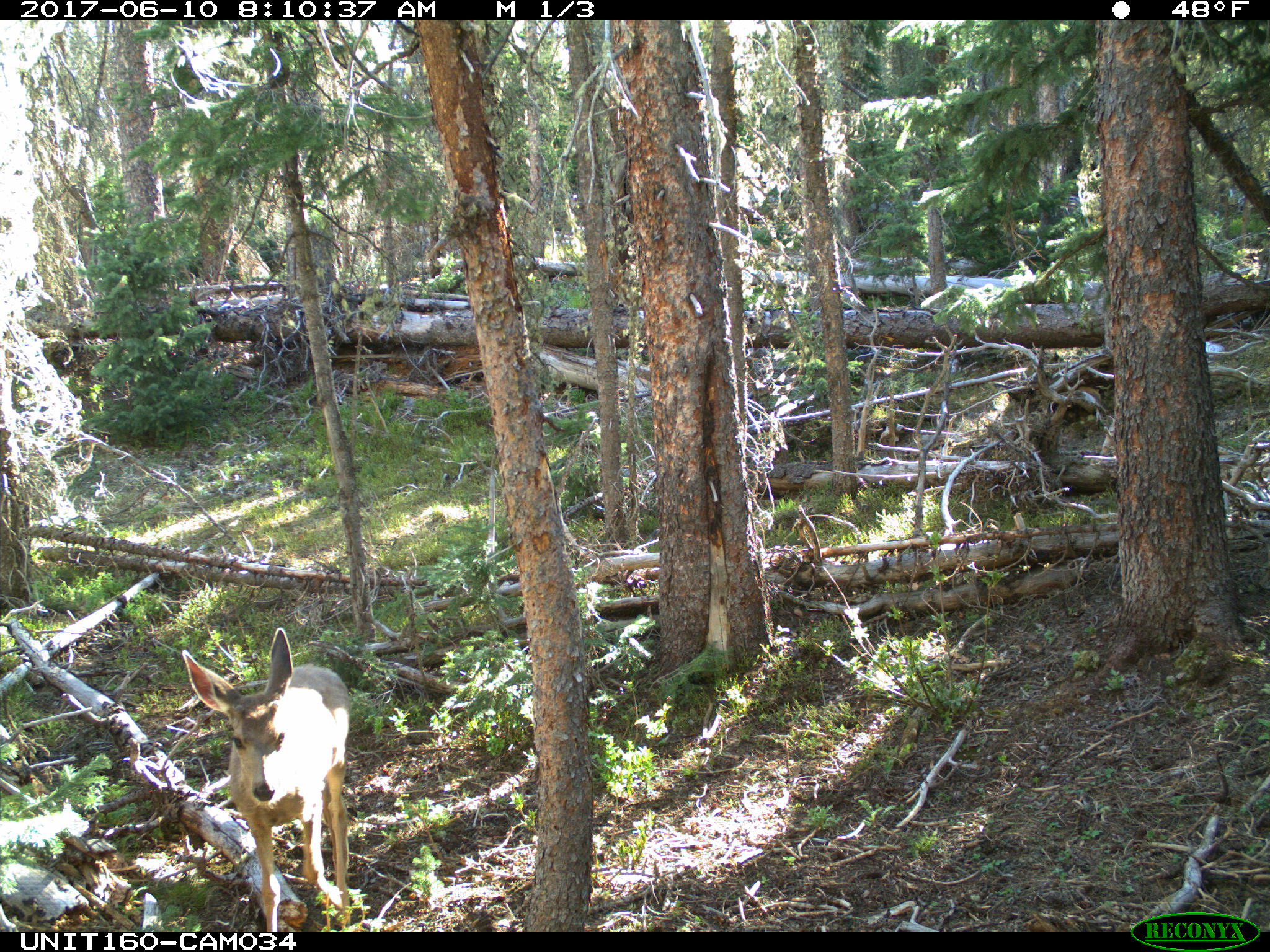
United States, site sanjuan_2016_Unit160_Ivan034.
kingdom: Animalia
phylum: Chordata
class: Mammalia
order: Artiodactyla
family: Cervidae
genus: Odocoileus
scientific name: Odocoileus hemionus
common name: mule deer